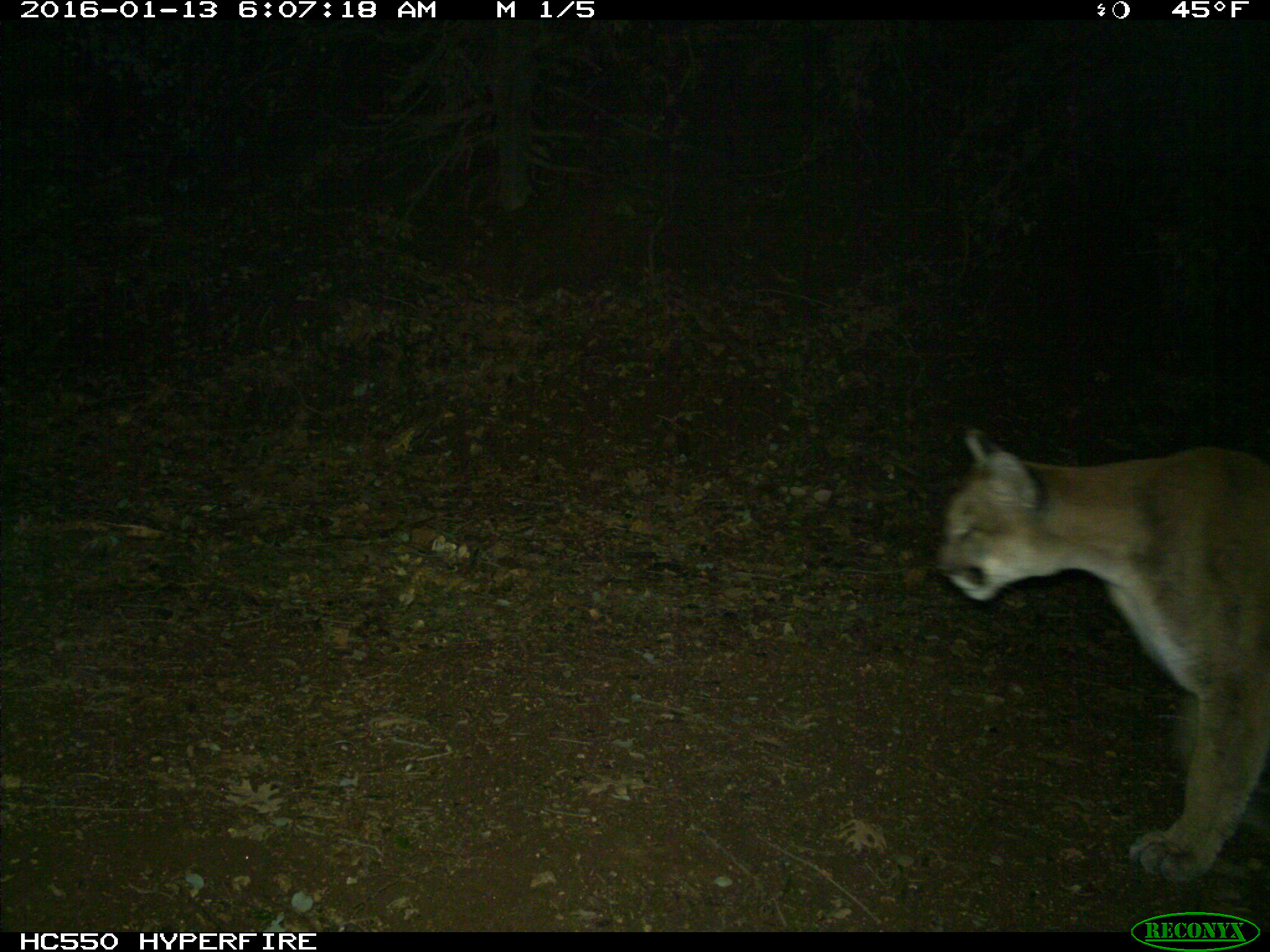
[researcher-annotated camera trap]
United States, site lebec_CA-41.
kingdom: Animalia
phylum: Chordata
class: Mammalia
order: Carnivora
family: Felidae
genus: Puma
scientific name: Puma concolor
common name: mountain lion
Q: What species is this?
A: Puma concolor (mountain lion).